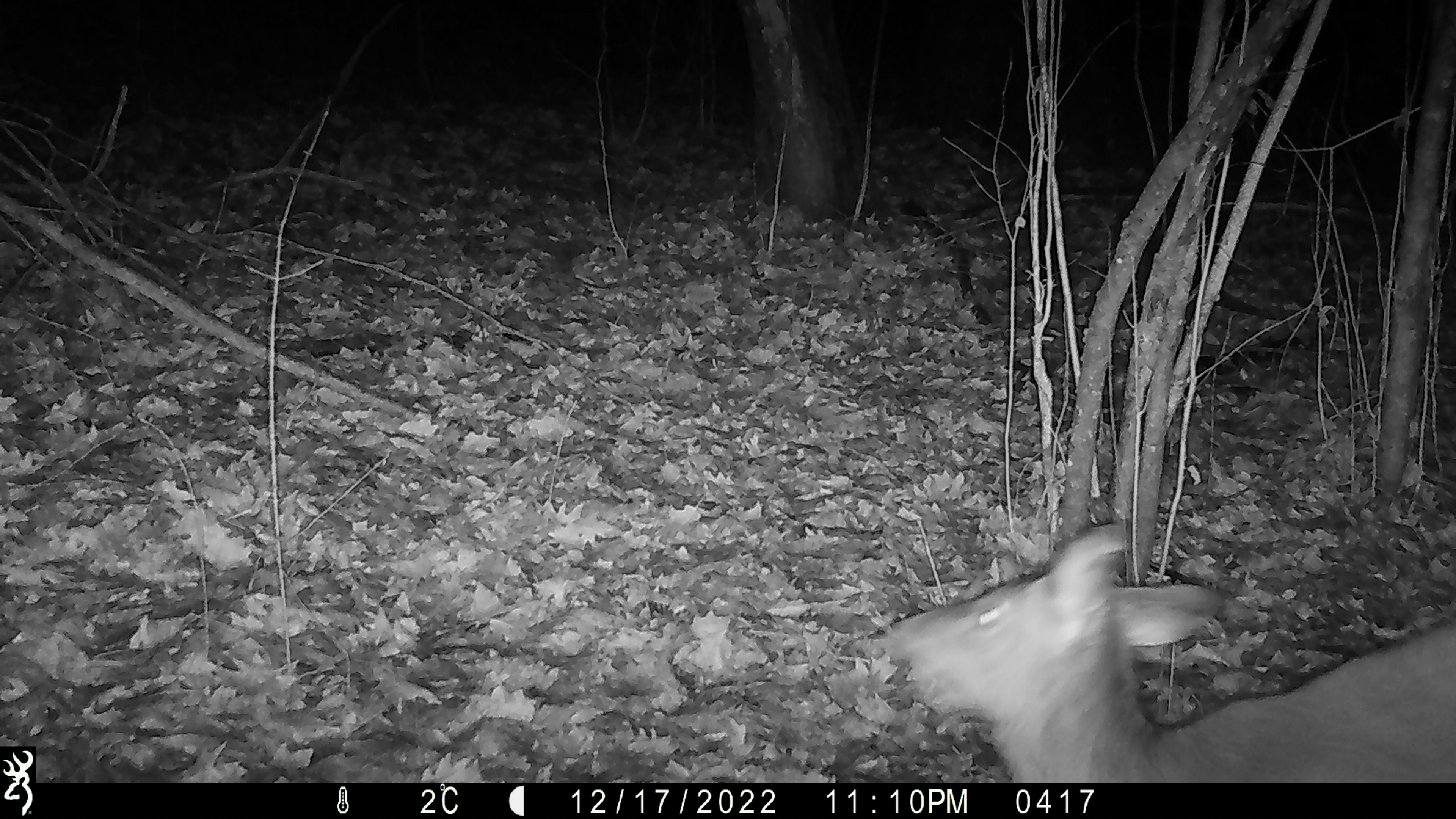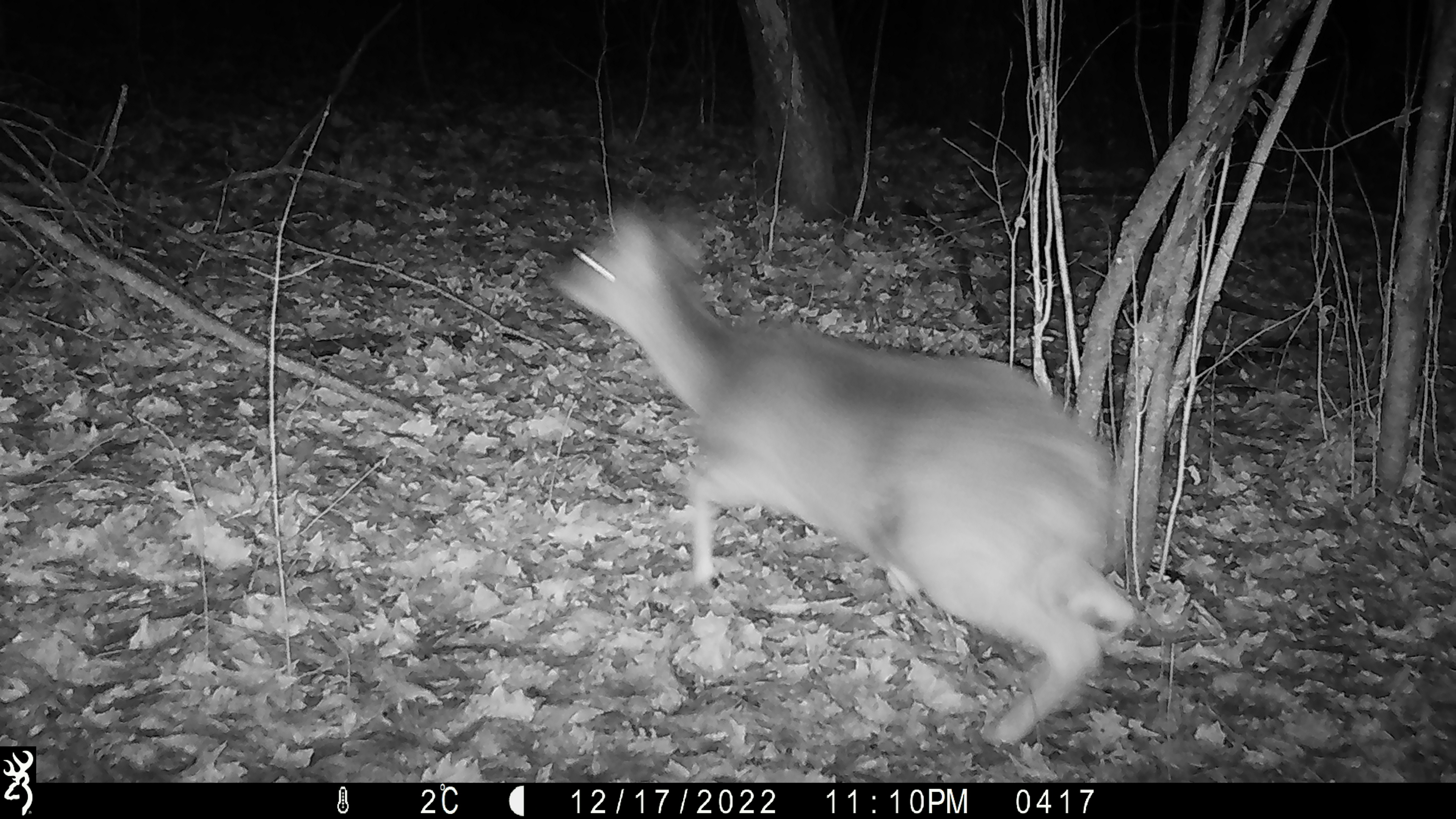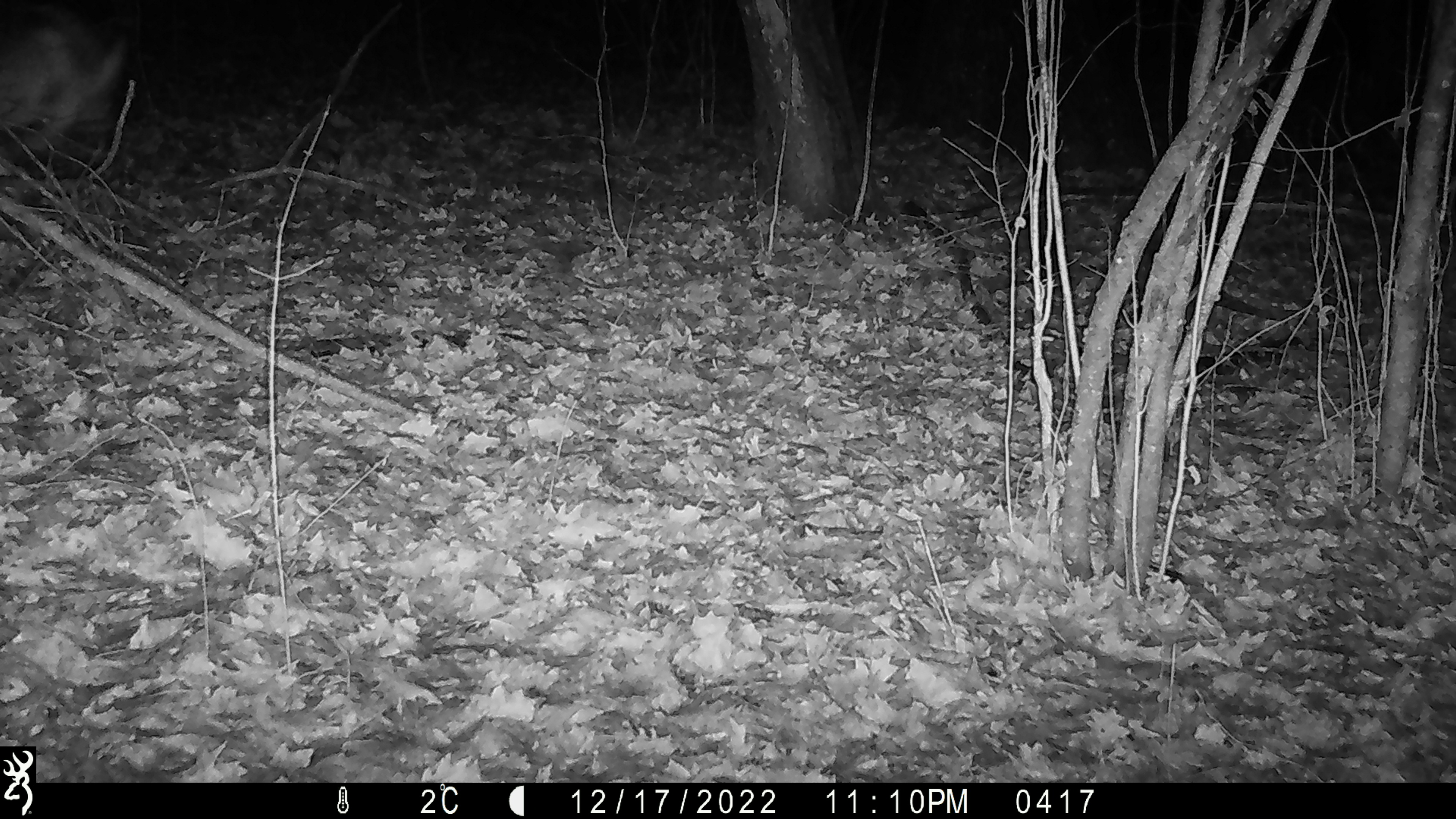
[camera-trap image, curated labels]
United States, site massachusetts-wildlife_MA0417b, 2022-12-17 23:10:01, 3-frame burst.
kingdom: Animalia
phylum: Chordata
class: Mammalia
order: Artiodactyla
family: Cervidae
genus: Odocoileus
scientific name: Odocoileus virginianus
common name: white-tailed deer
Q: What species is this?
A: White-tailed deer (Odocoileus virginianus).